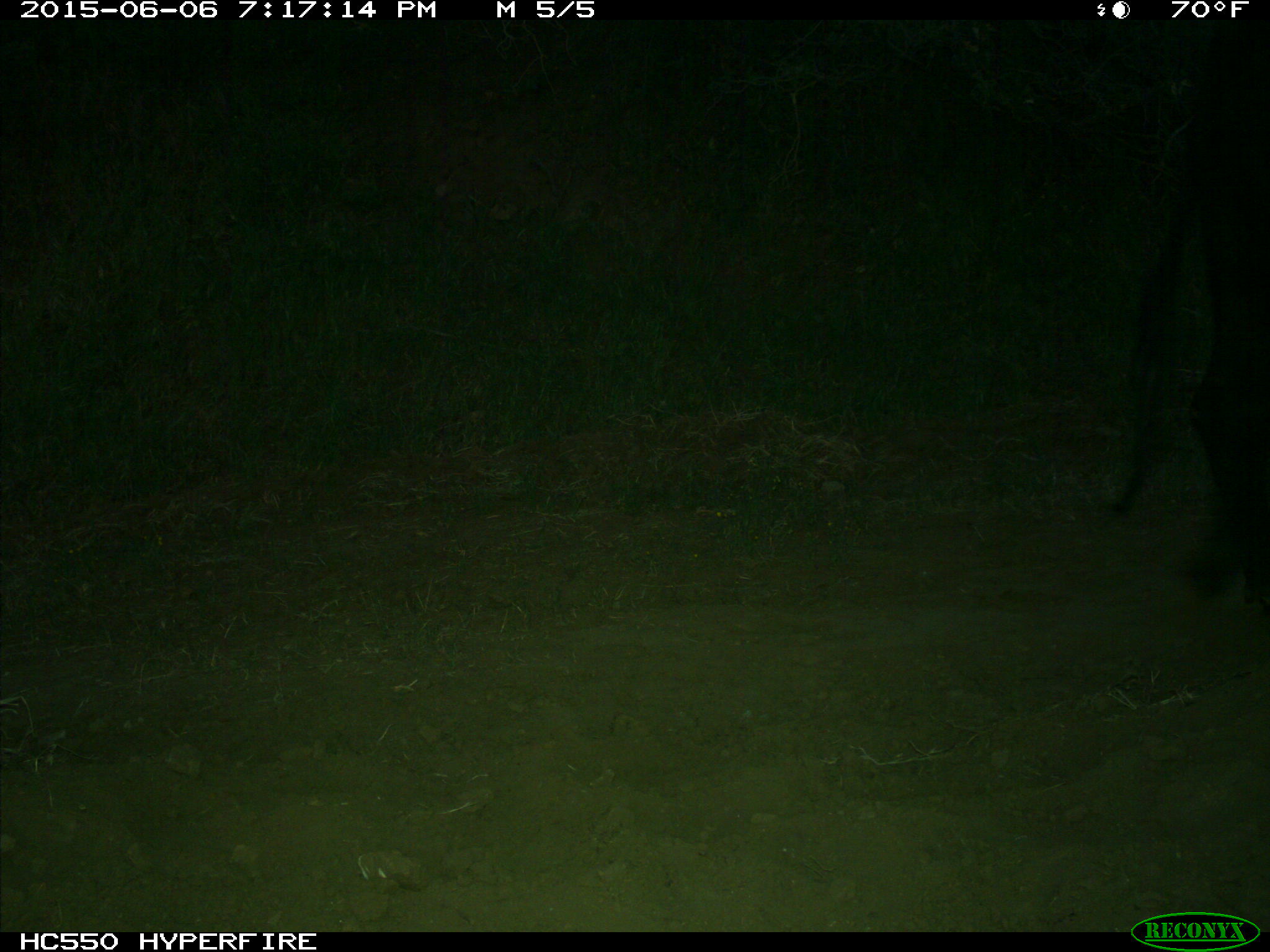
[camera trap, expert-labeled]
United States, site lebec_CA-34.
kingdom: Animalia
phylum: Chordata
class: Mammalia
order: Artiodactyla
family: Bovidae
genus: Bos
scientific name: Bos taurus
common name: domestic cow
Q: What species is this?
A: Bos taurus (domestic cow).